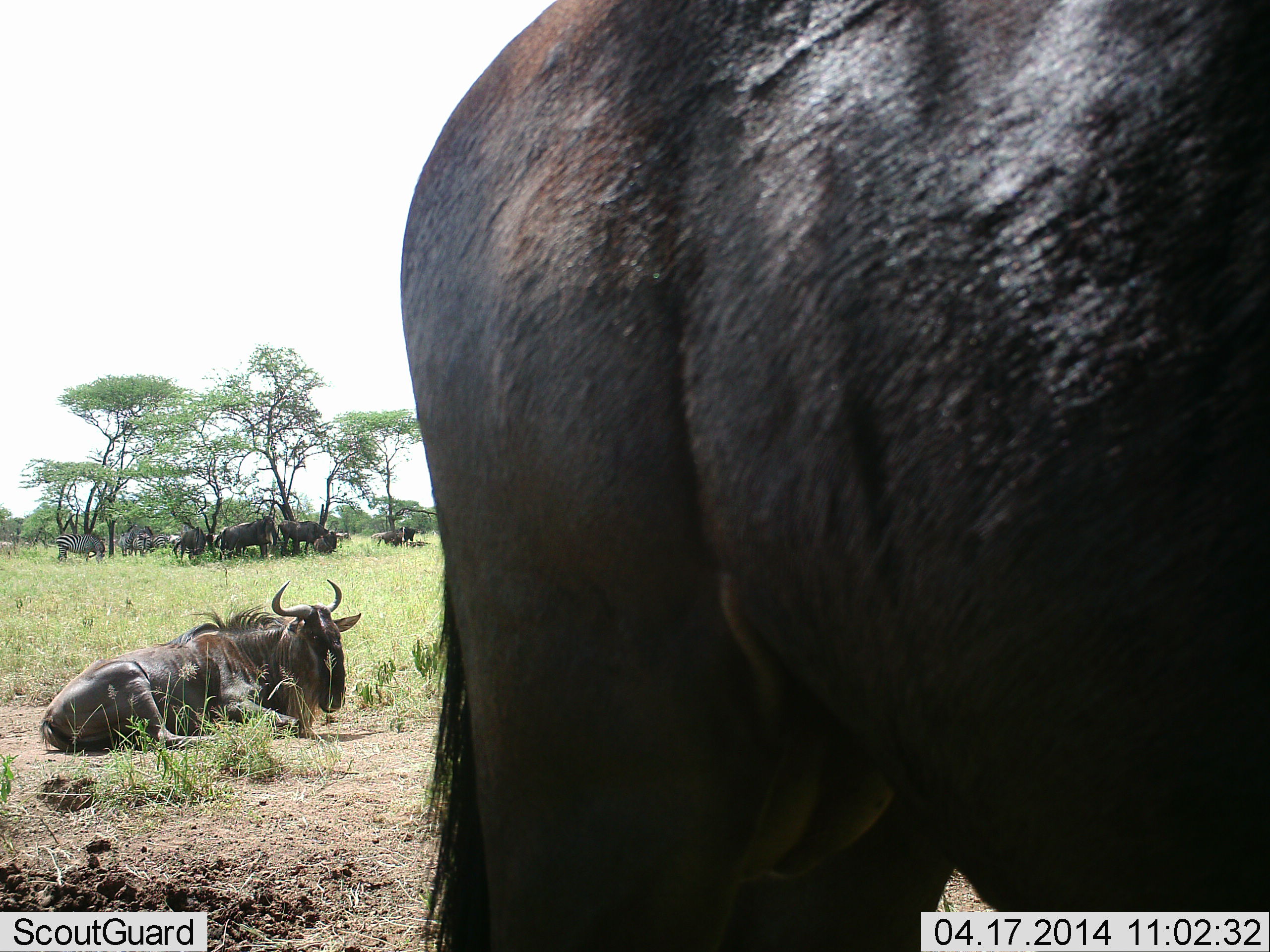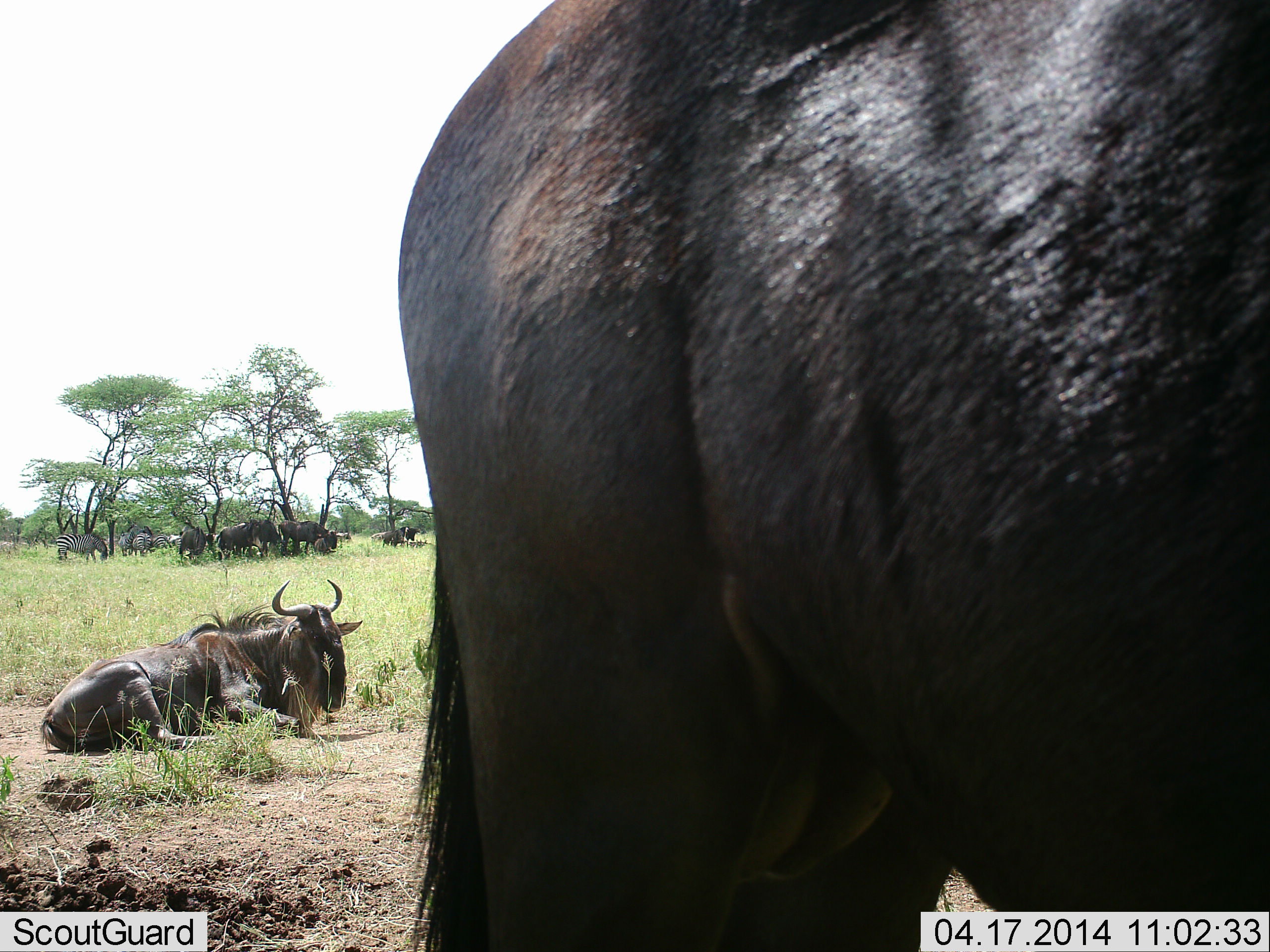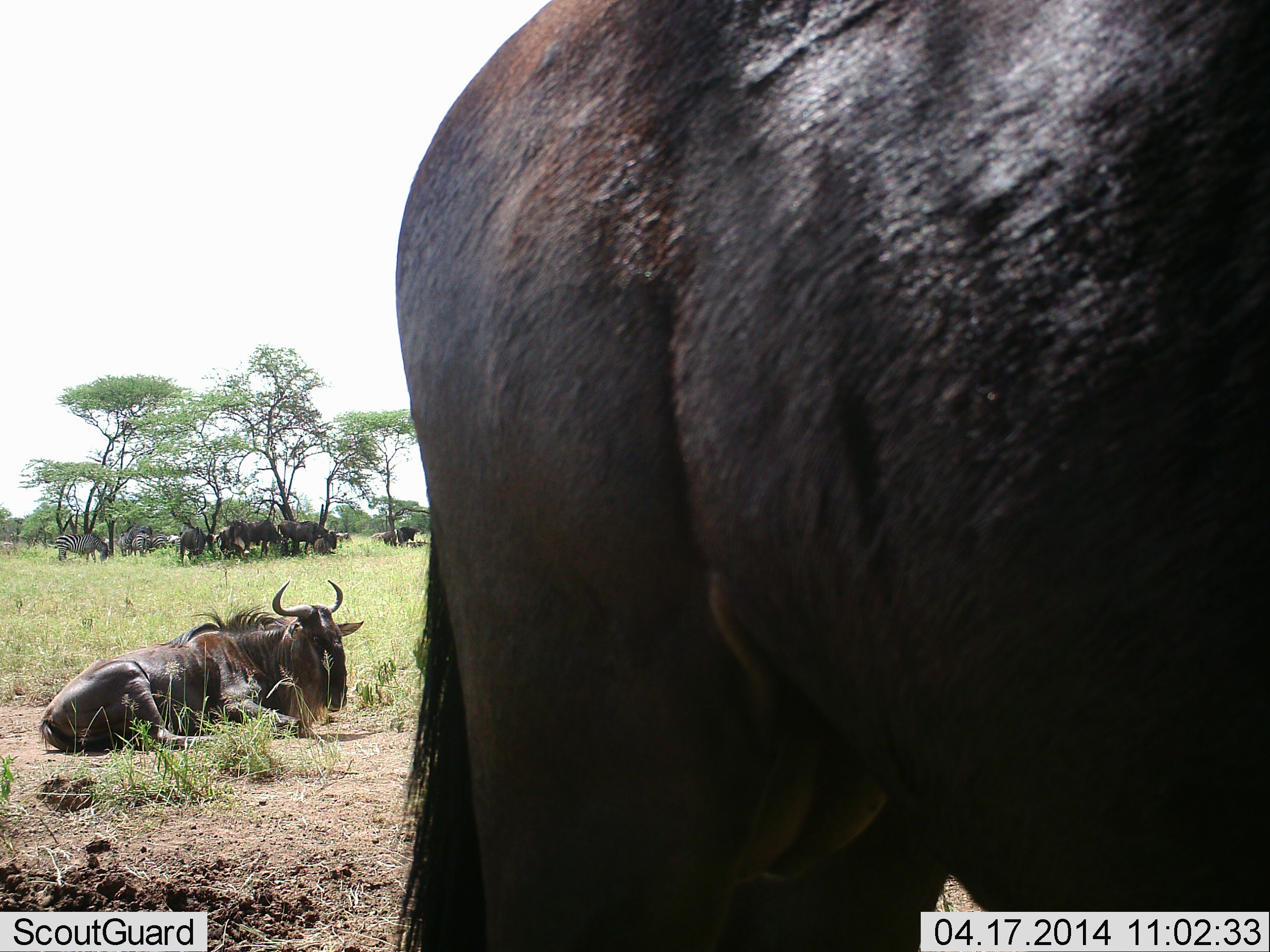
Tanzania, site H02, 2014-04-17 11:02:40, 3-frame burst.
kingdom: Animalia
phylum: Chordata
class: Mammalia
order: Artiodactyla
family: Bovidae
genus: Connochaetes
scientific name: Connochaetes taurinus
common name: blue wildebeest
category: wildebeest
Wildebeest (blue wildebeest) (Connochaetes taurinus), count 8. Behavior (volunteer vote fractions): standing 79%, resting 94%, moving 10%, interacting 6%. Young present (vote fraction): 0%. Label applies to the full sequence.